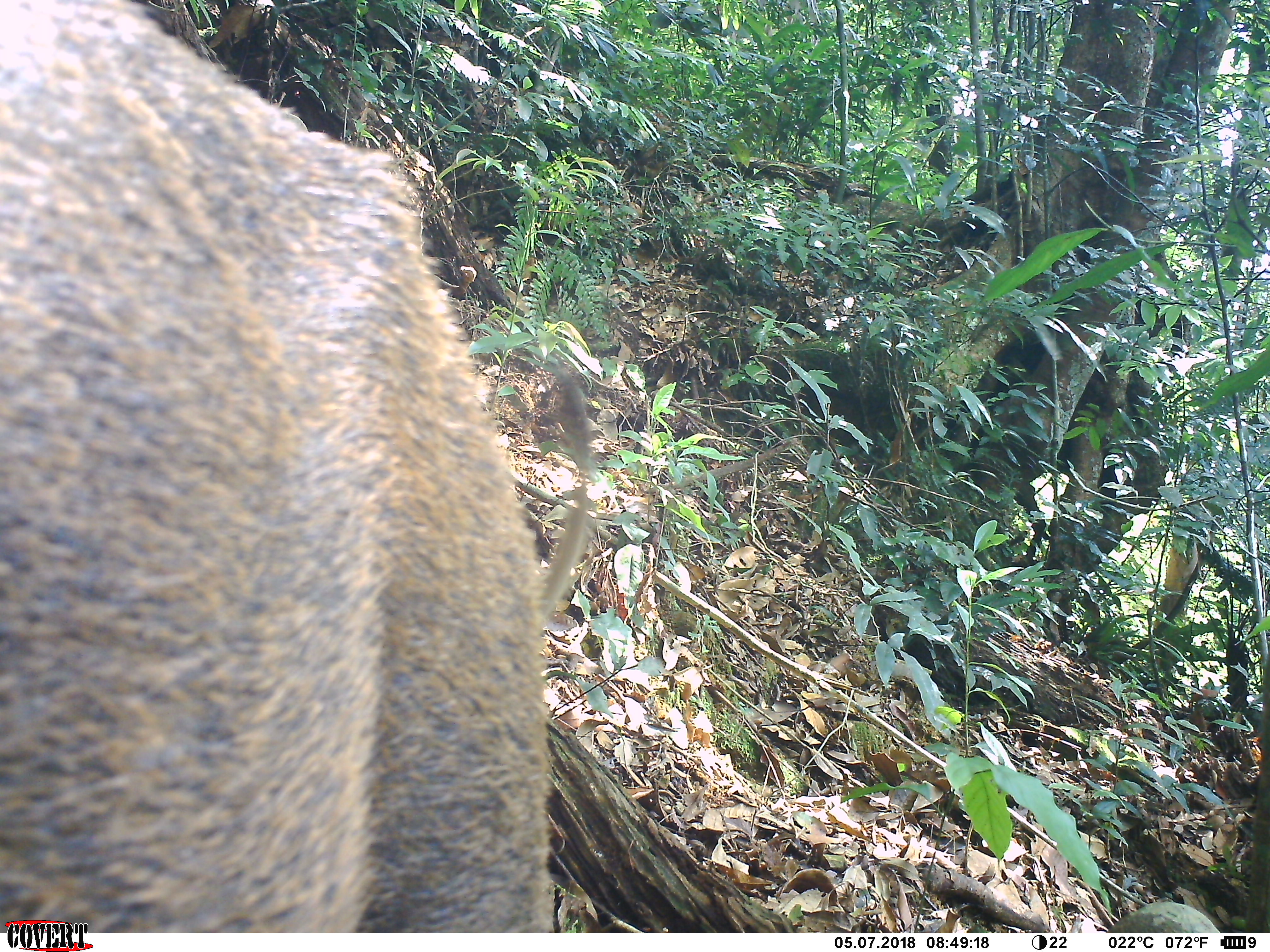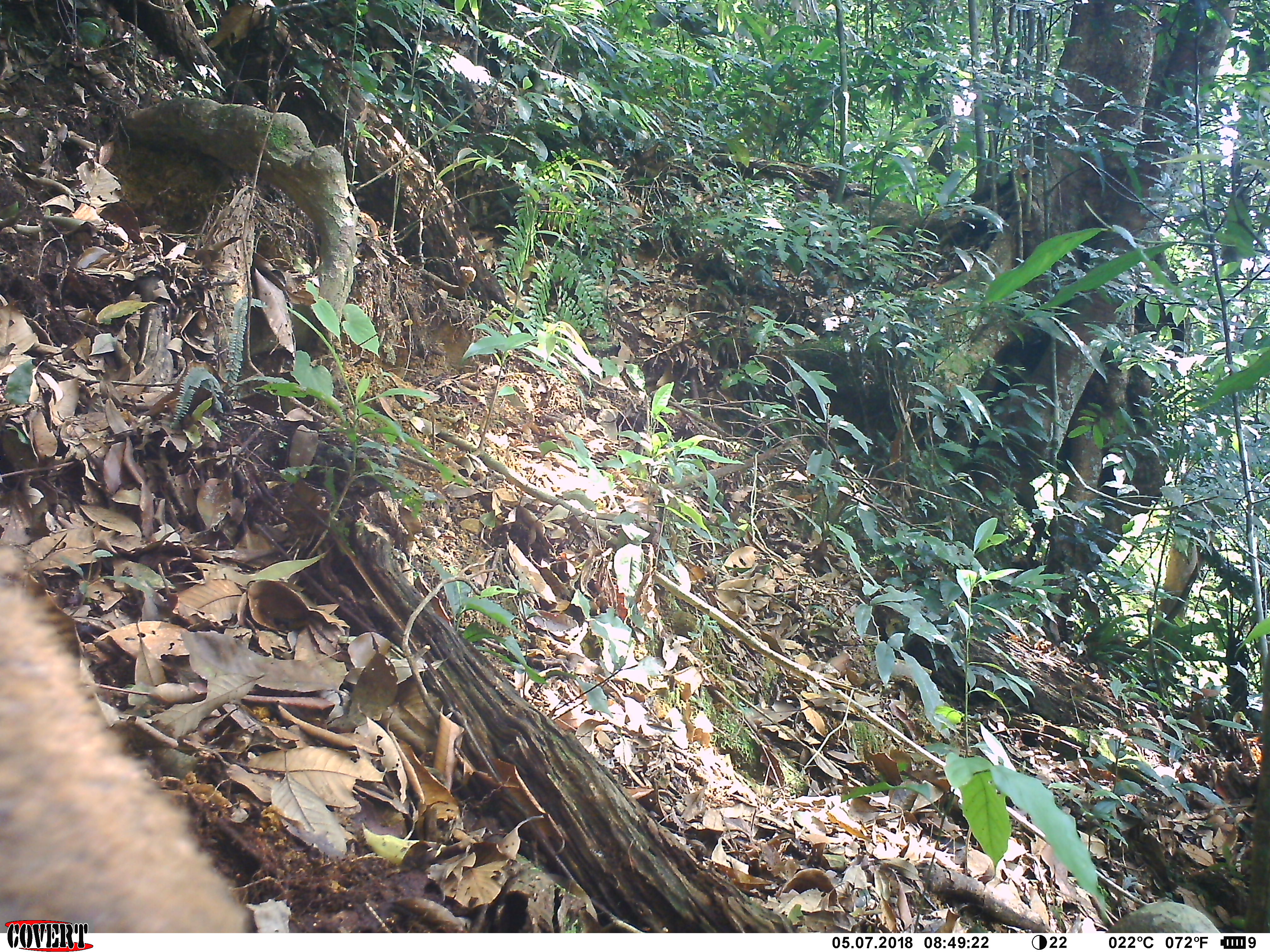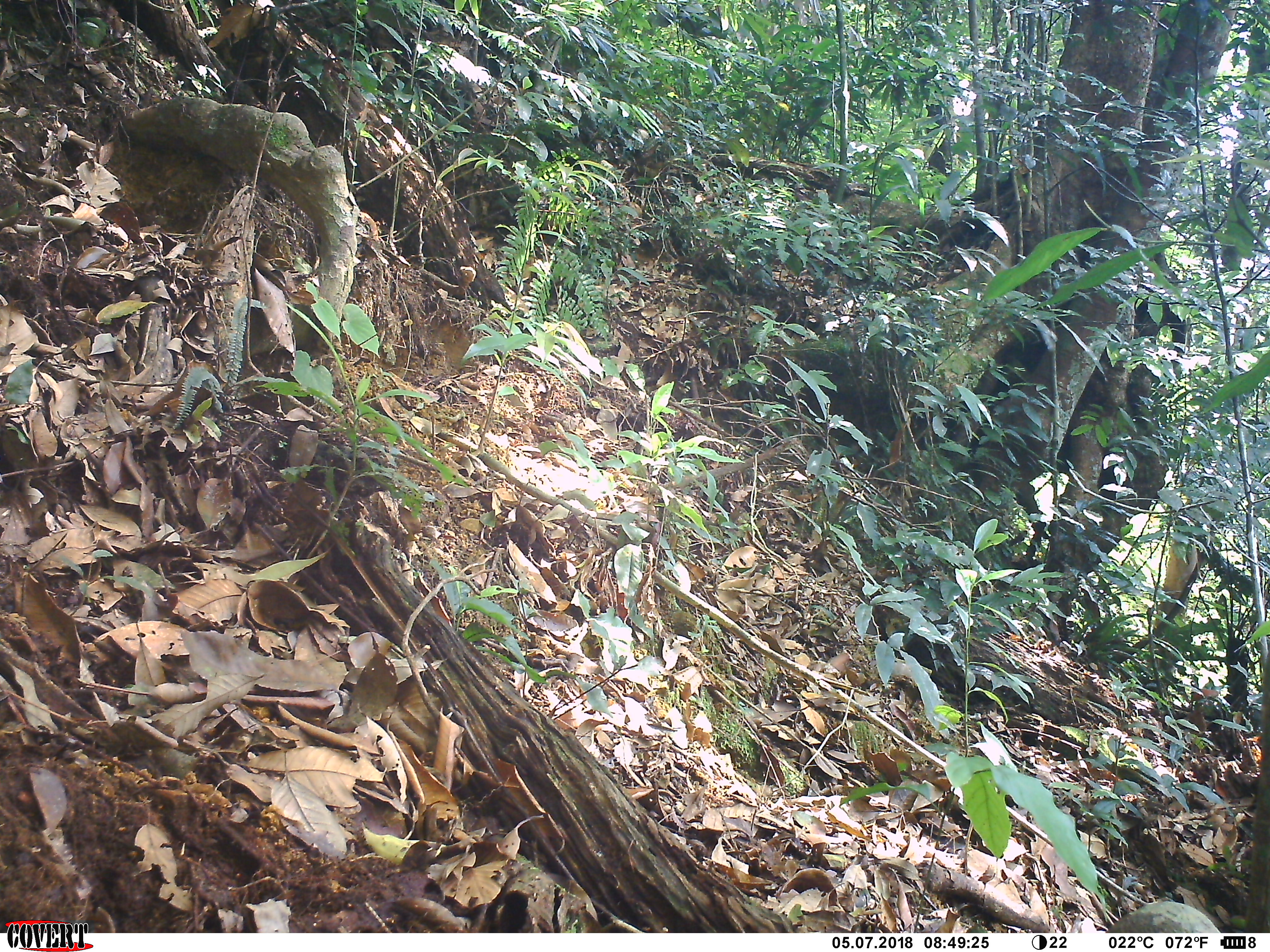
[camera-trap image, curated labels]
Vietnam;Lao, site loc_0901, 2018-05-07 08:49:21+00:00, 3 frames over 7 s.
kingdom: Animalia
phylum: Chordata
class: Mammalia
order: Artiodactyla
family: Suidae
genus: Sus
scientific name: Sus scrofa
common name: eurasian wild pig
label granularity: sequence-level